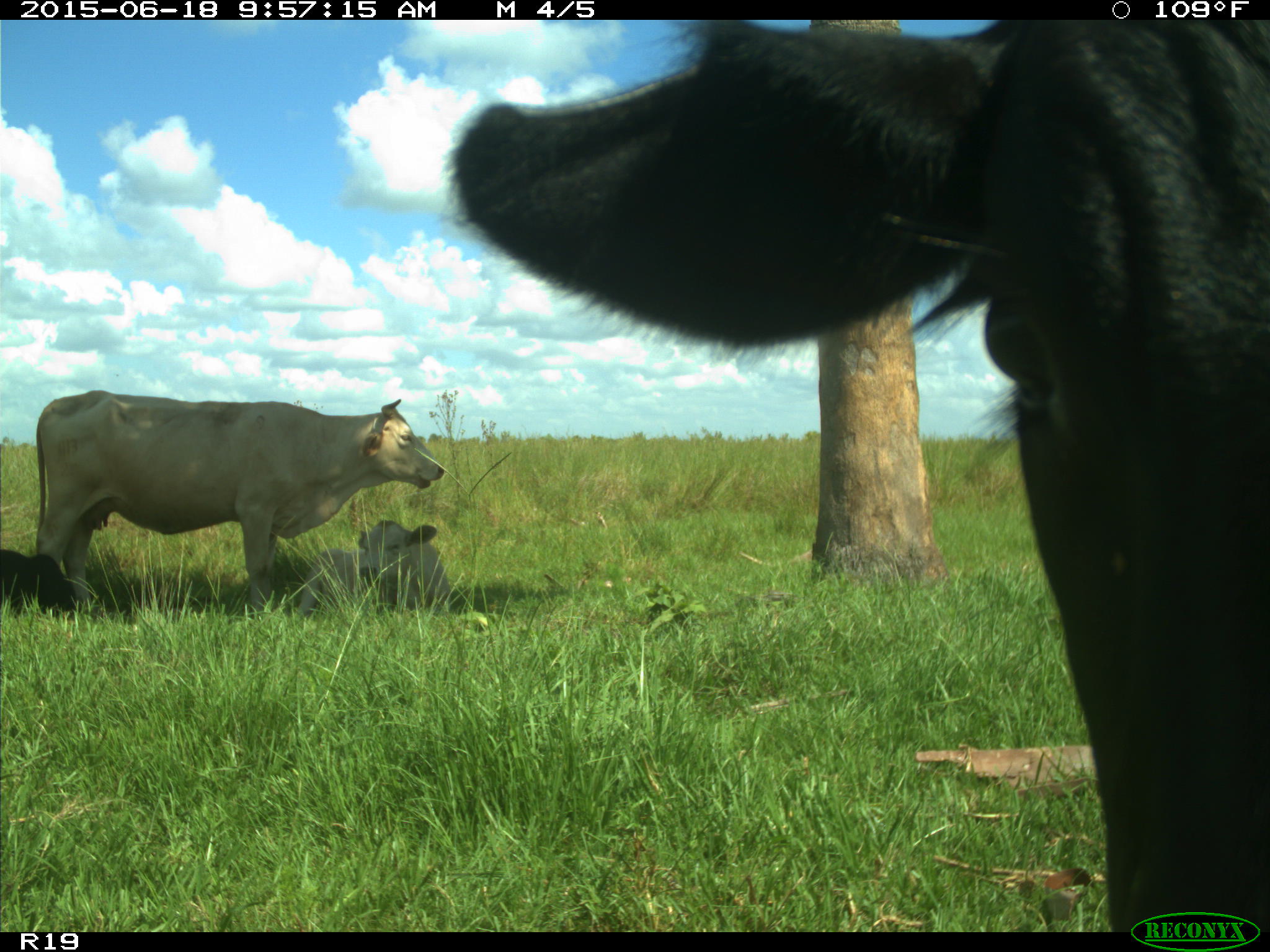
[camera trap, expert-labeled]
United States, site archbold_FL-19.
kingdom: Animalia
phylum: Chordata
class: Mammalia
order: Artiodactyla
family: Bovidae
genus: Bos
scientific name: Bos taurus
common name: domestic cow